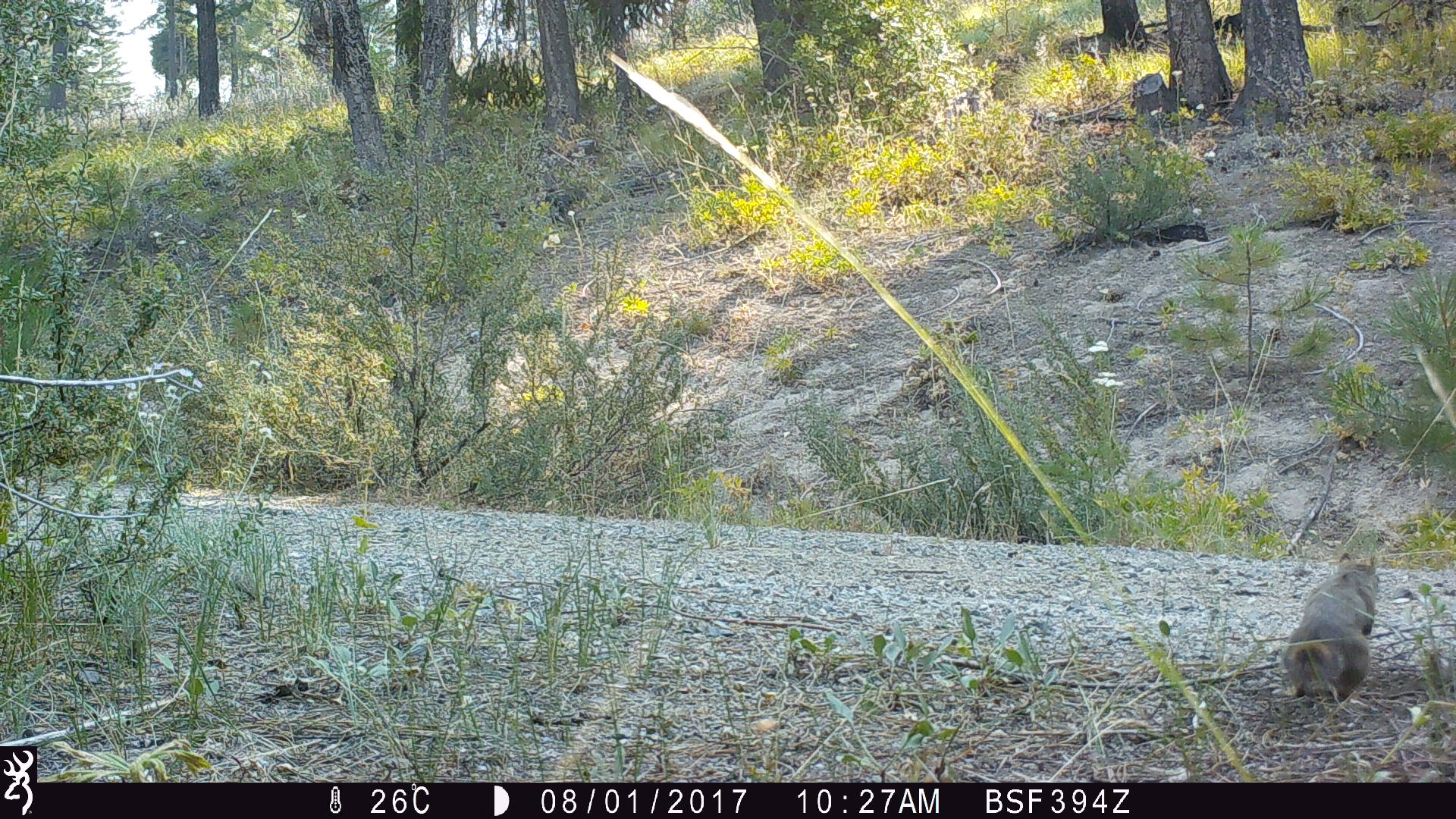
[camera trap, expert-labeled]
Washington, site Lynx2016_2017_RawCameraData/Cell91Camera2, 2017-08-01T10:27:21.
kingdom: Animalia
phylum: Chordata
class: Mammalia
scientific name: Mammalia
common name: small mammal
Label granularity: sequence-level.